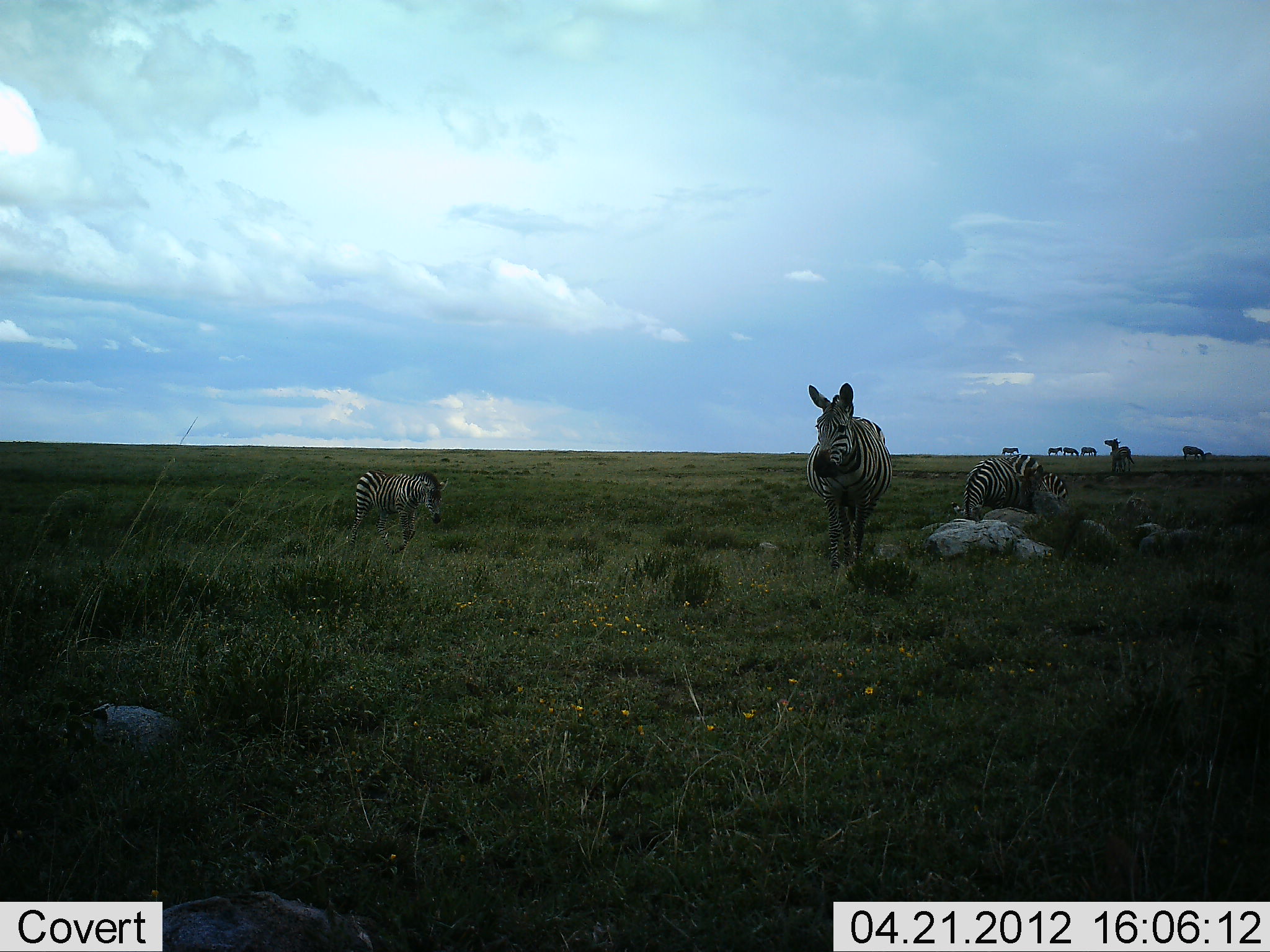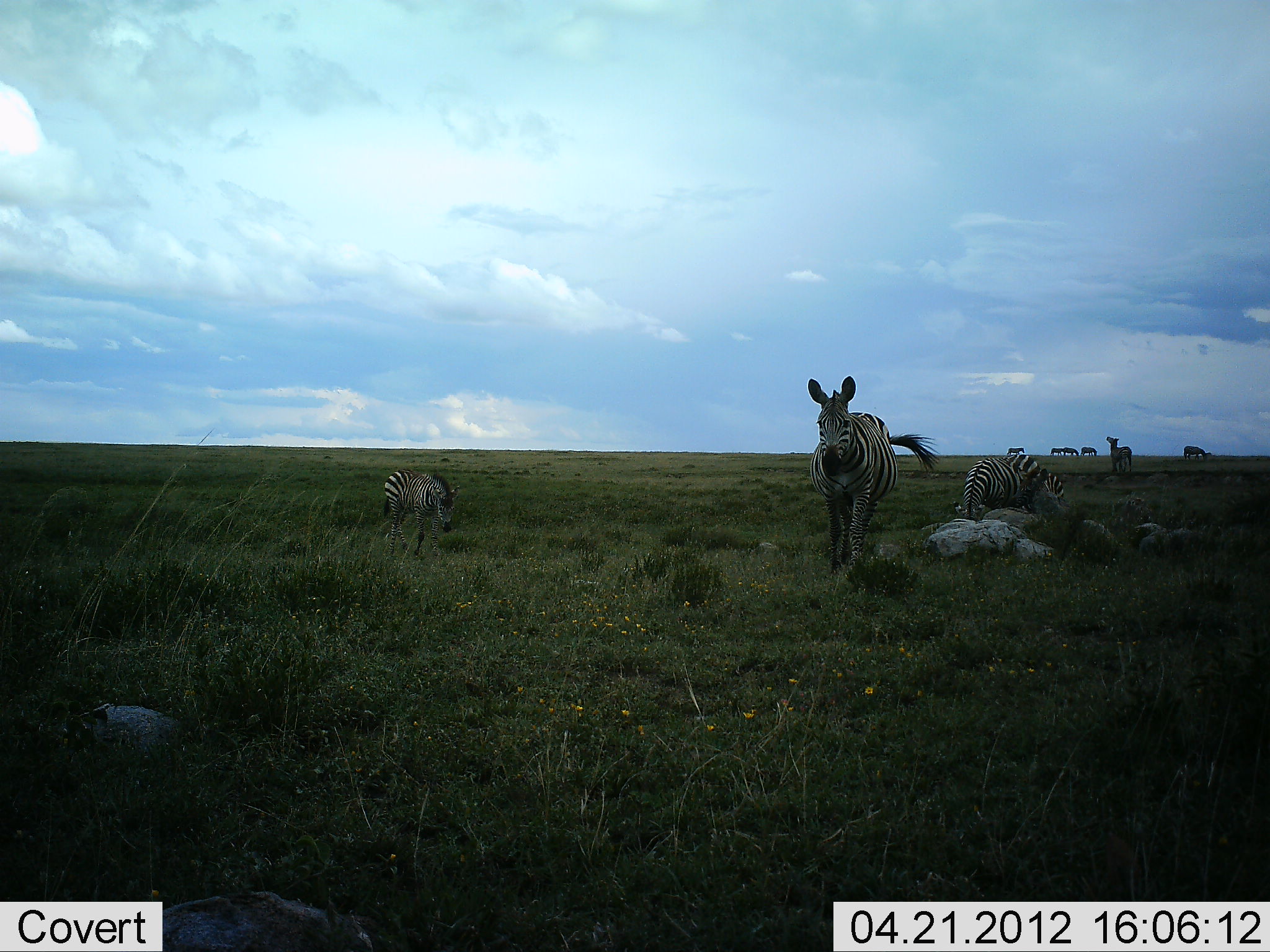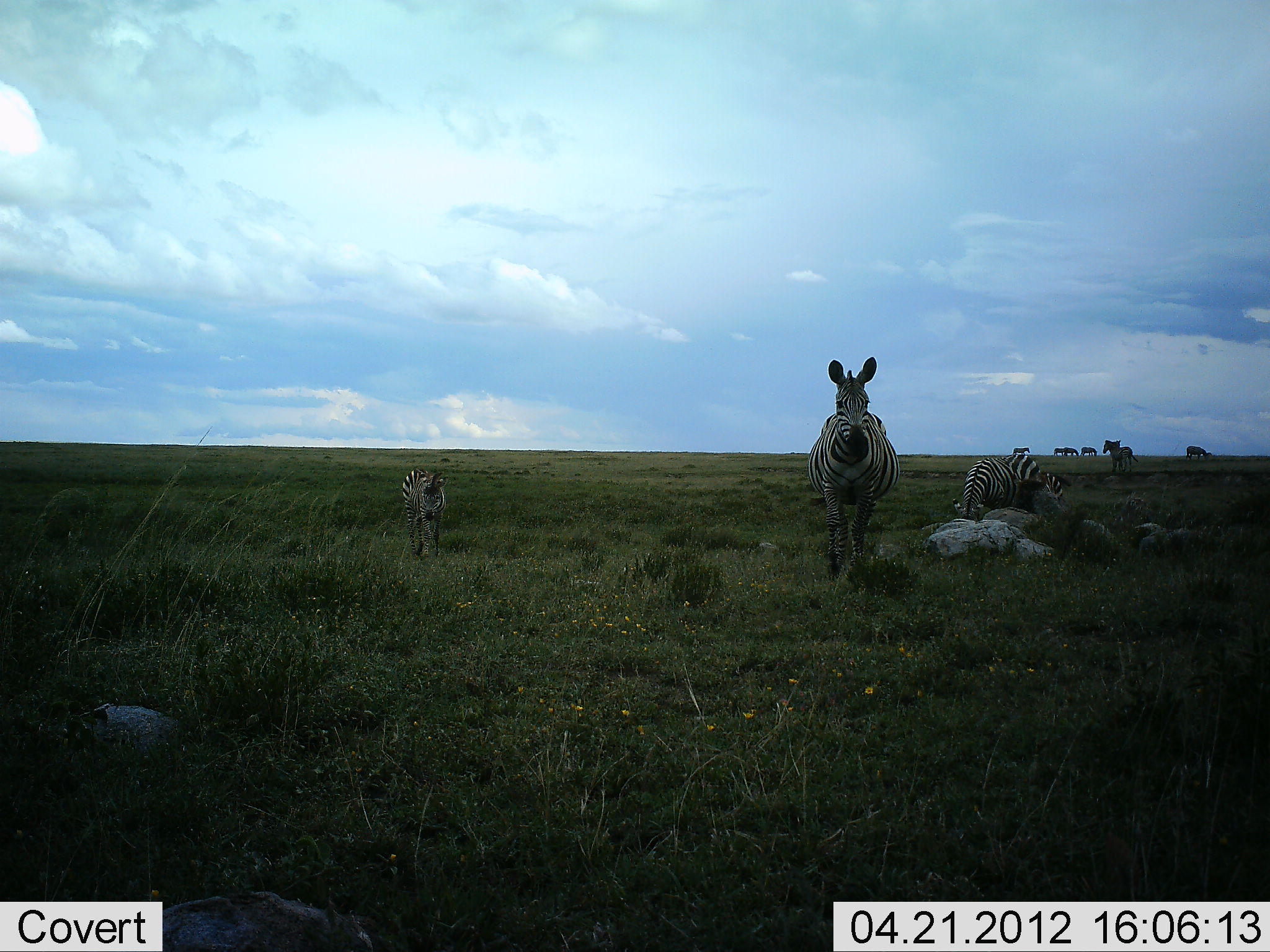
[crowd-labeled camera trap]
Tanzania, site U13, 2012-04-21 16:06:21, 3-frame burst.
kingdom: Animalia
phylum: Chordata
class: Mammalia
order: Perissodactyla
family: Equidae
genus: Equus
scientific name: Equus quagga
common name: plains zebra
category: zebra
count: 10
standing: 70%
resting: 7%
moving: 56%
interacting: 4%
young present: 15%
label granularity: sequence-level